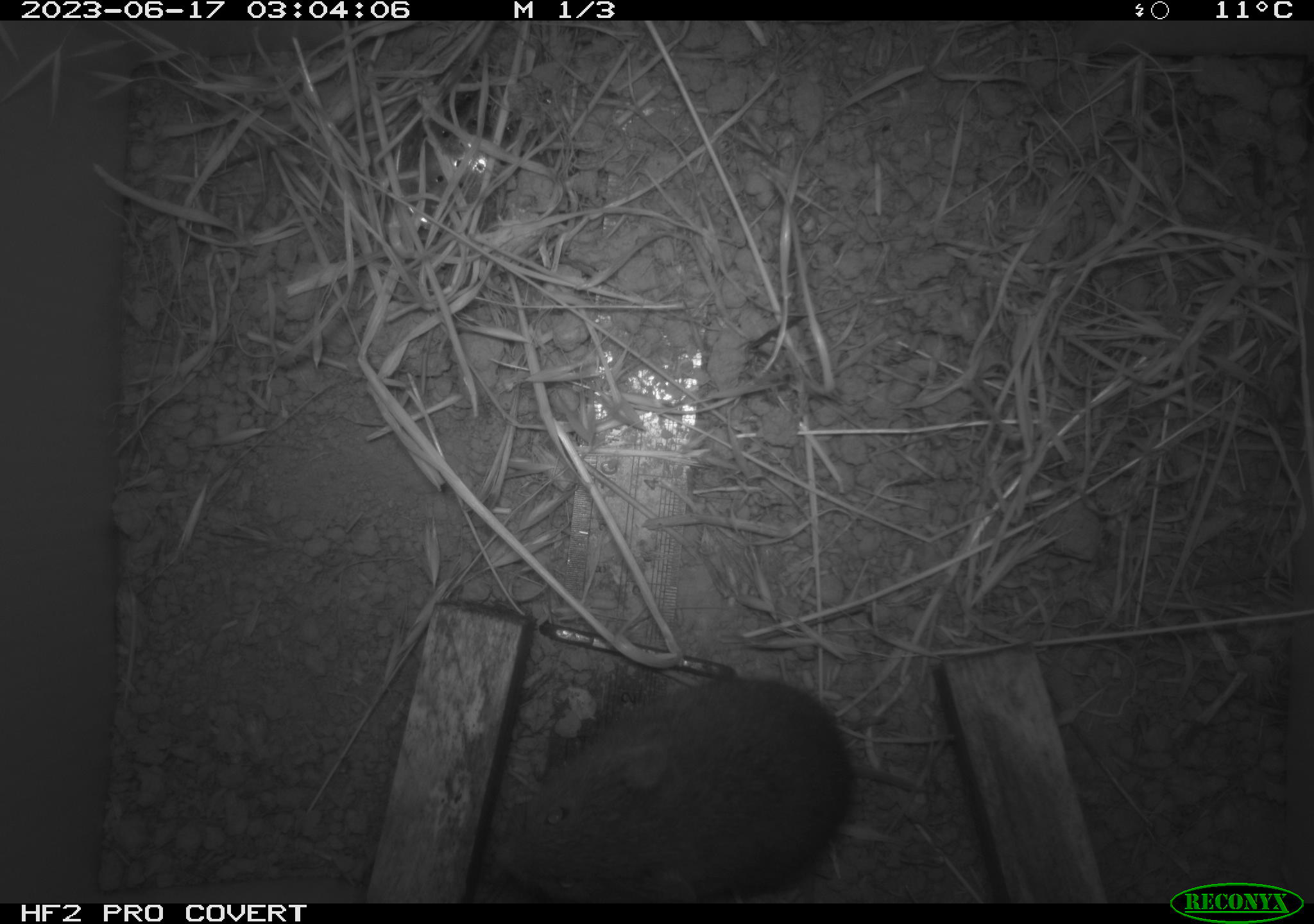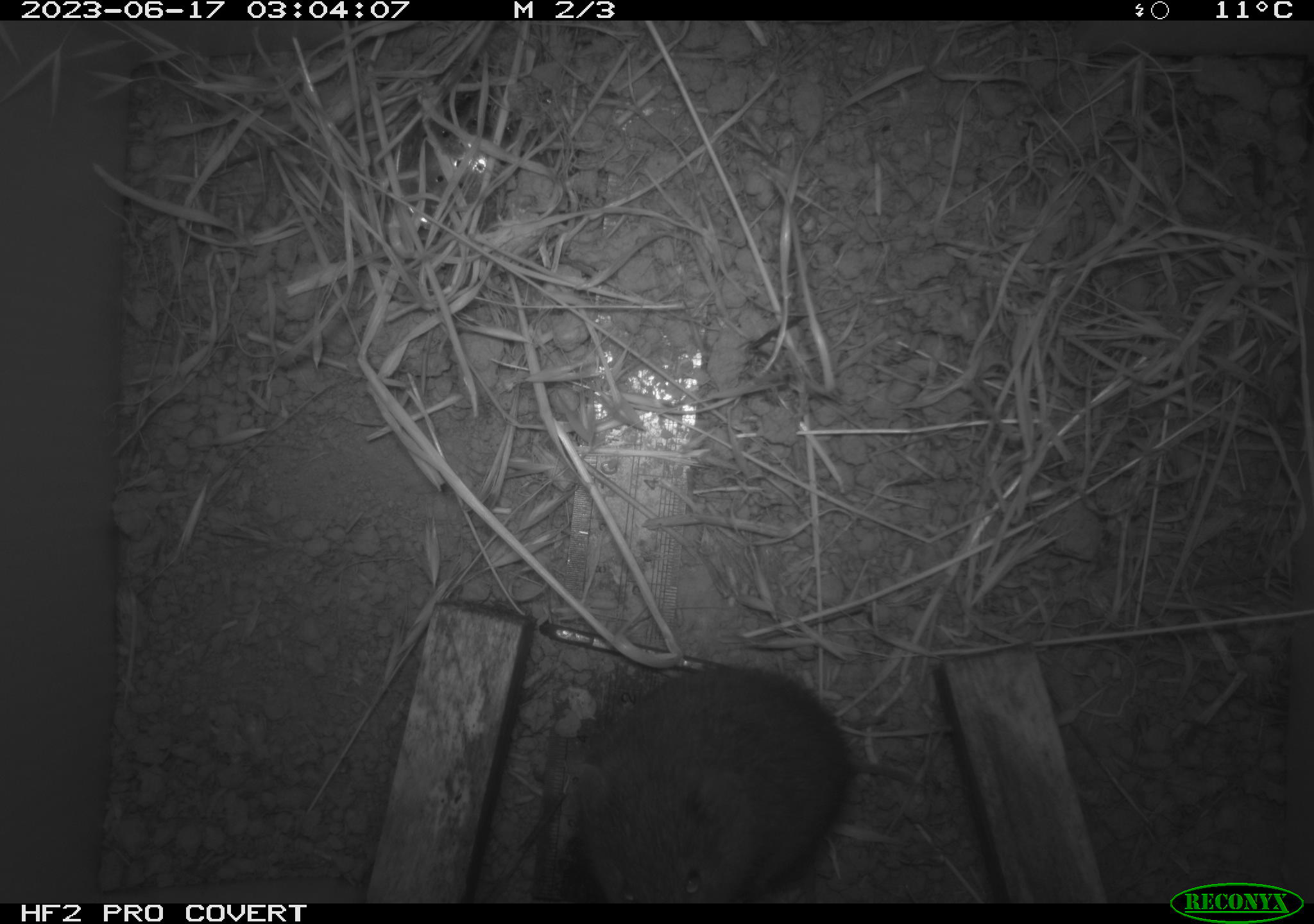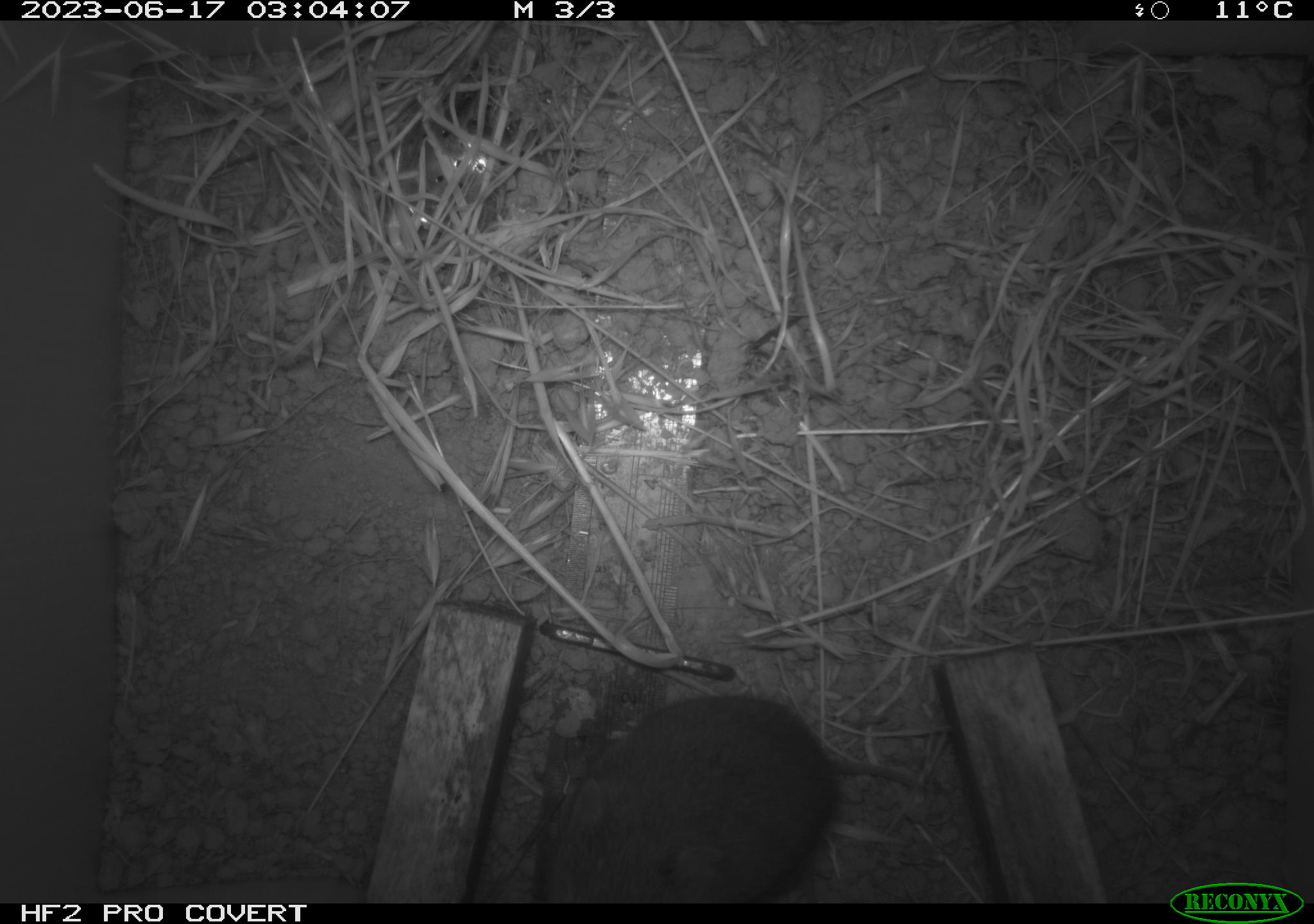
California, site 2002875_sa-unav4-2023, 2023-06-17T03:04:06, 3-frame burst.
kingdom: Animalia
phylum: Chordata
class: Mammalia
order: Rodentia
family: Cricetidae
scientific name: Arvicolinae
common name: voles, lemmings, and muskrats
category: arvicolinae subfamily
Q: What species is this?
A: Arvicolinae subfamily (voles, lemmings, and muskrats) (Arvicolinae).